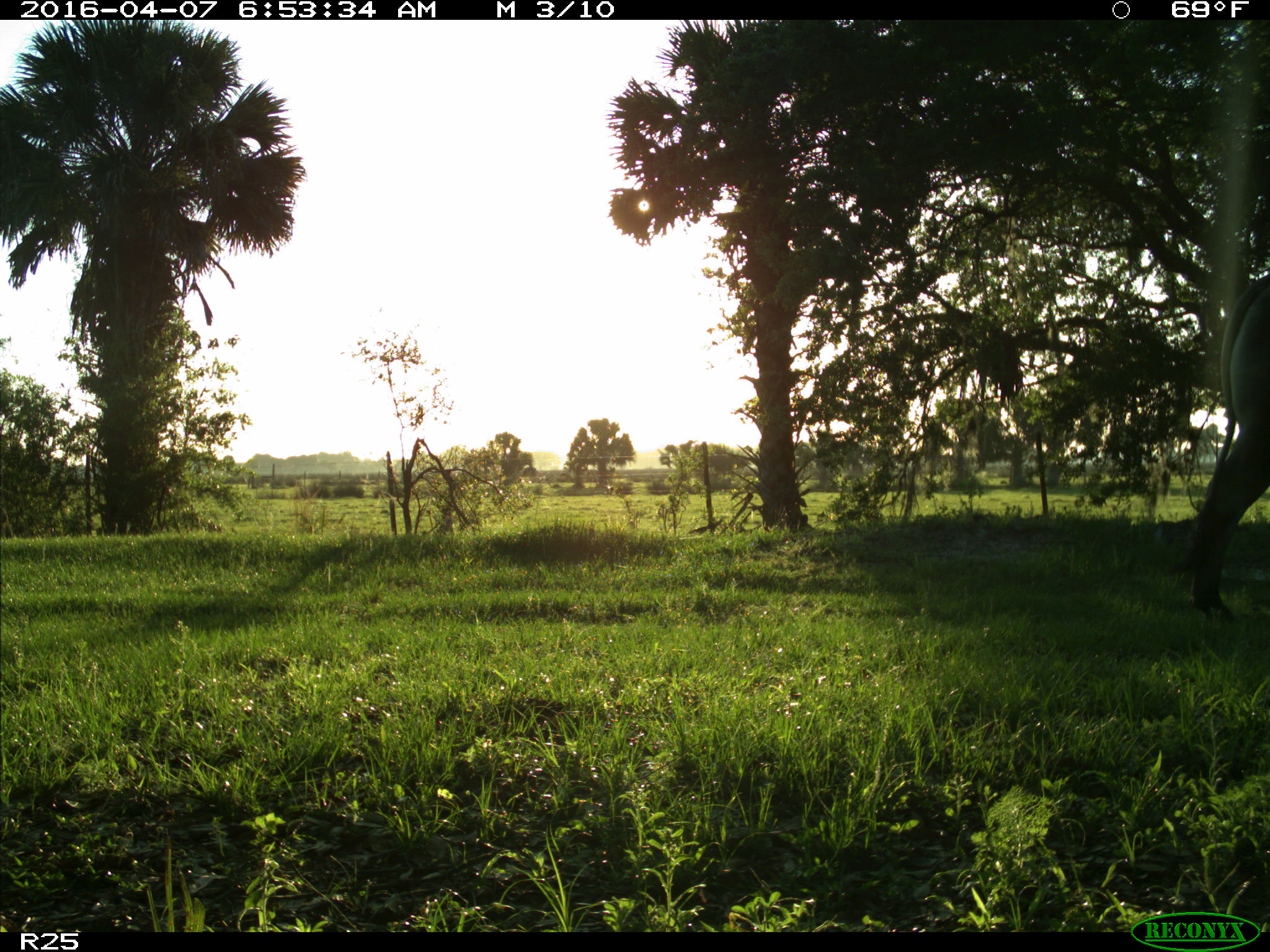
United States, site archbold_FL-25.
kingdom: Animalia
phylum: Chordata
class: Mammalia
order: Artiodactyla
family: Bovidae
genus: Bos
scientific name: Bos taurus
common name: domestic cow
Bos taurus (domestic cow).